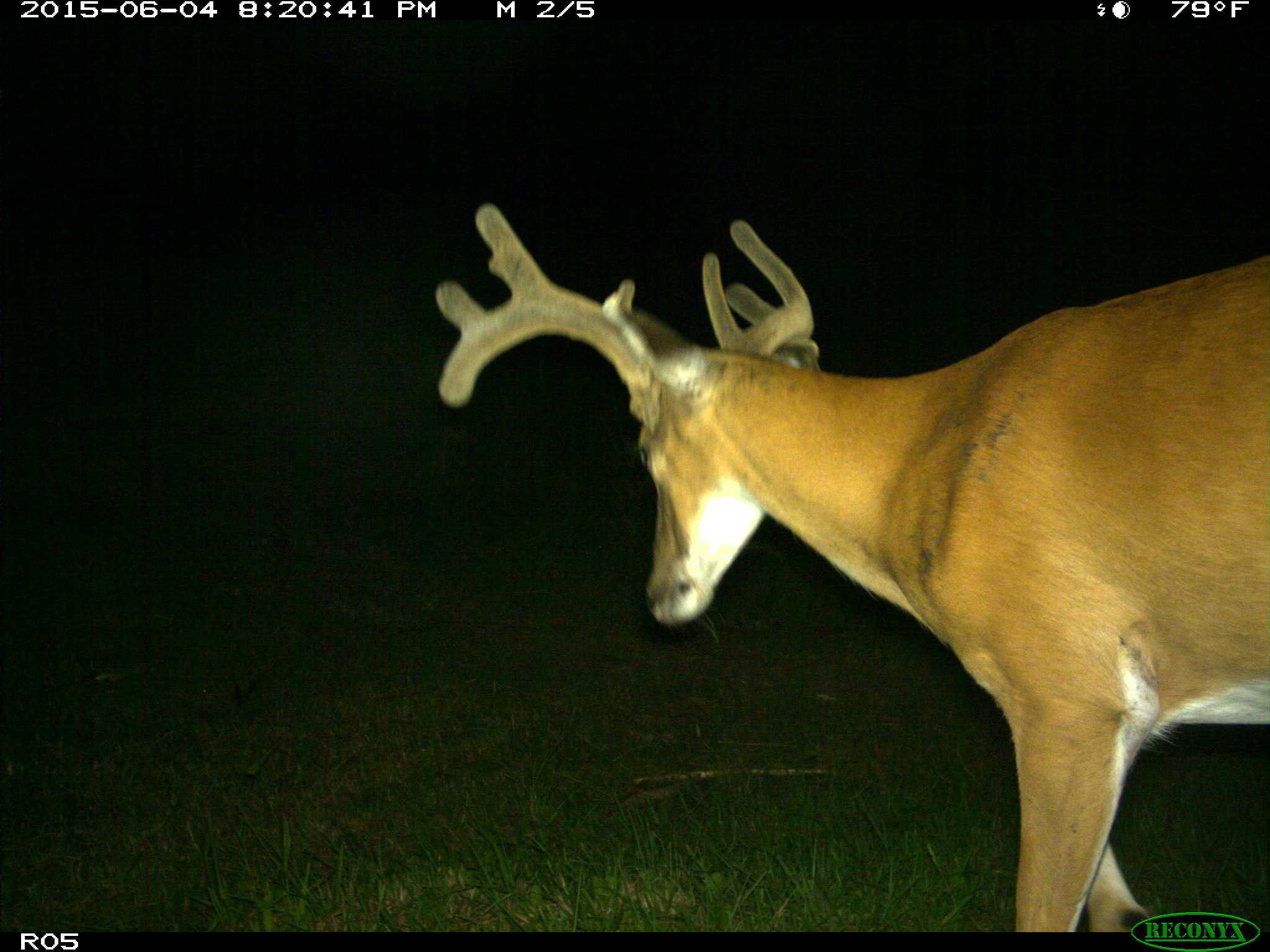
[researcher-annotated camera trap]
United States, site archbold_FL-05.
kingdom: Animalia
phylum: Chordata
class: Mammalia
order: Artiodactyla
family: Cervidae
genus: Odocoileus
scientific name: Odocoileus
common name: deer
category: unidentified deer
Unidentified deer (deer) (Odocoileus).